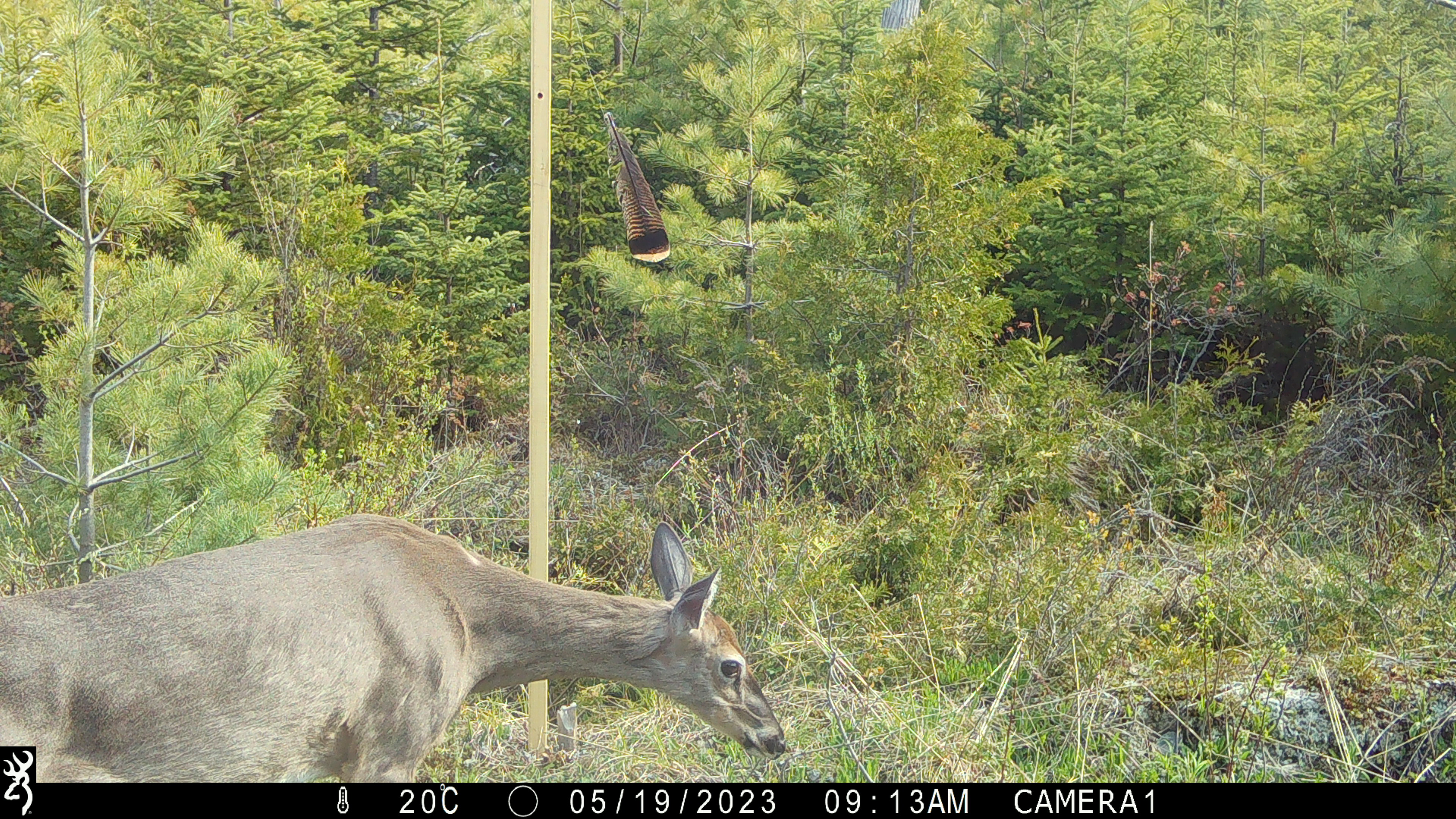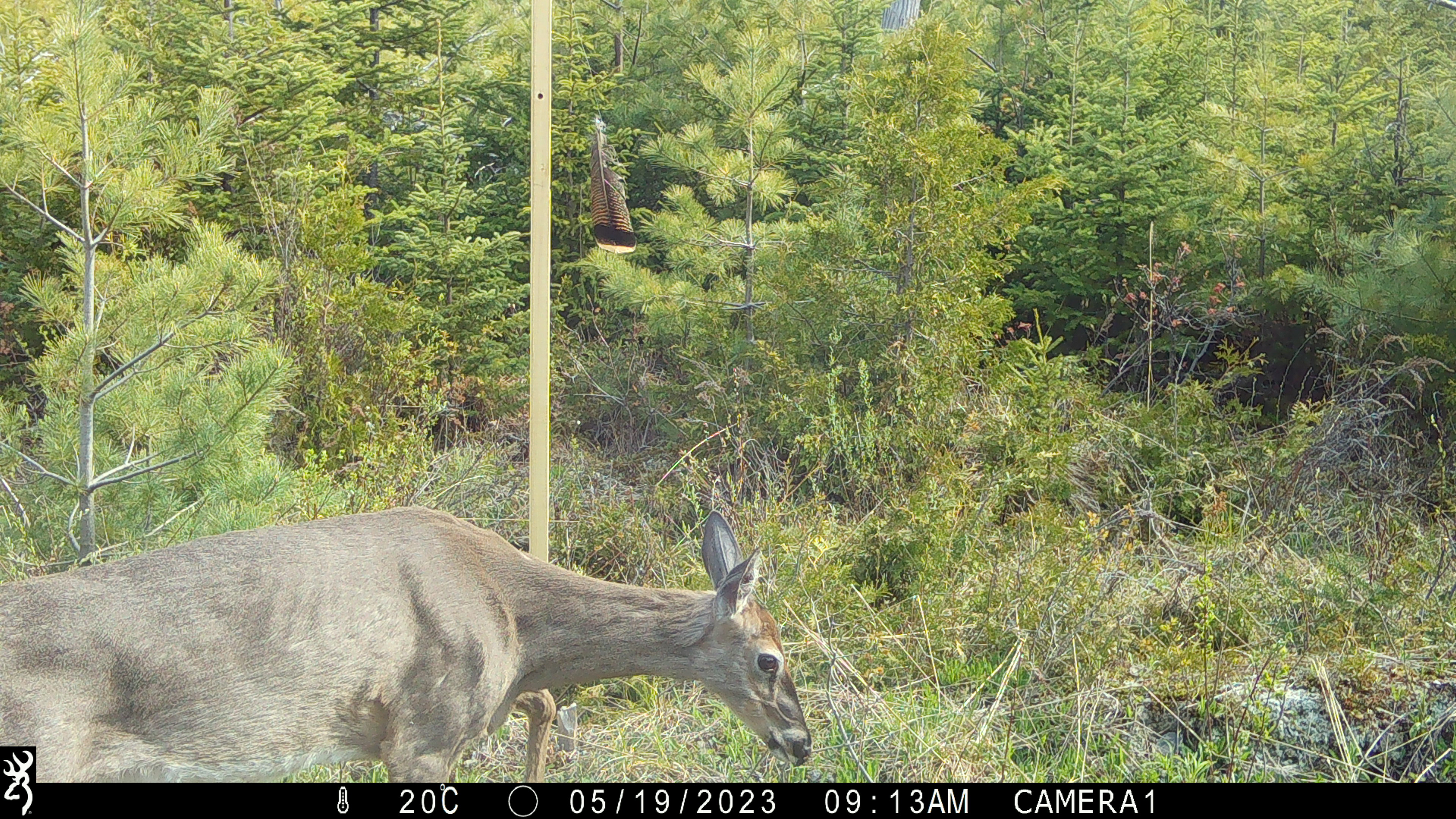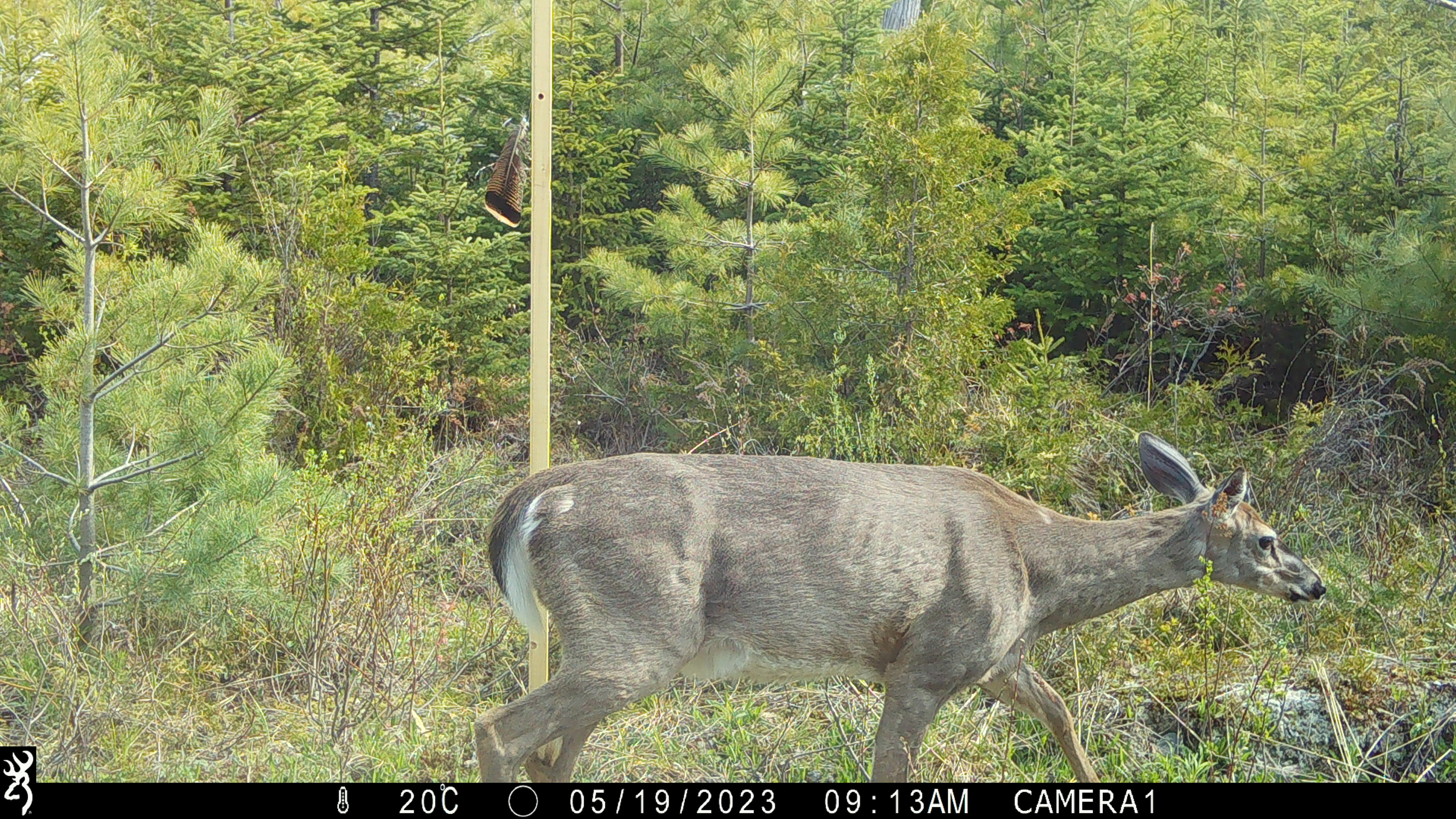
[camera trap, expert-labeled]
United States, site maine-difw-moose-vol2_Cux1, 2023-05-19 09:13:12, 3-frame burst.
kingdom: Animalia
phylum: Chordata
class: Mammalia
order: Artiodactyla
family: Cervidae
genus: Odocoileus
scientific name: Odocoileus virginianus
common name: white-tailed deer